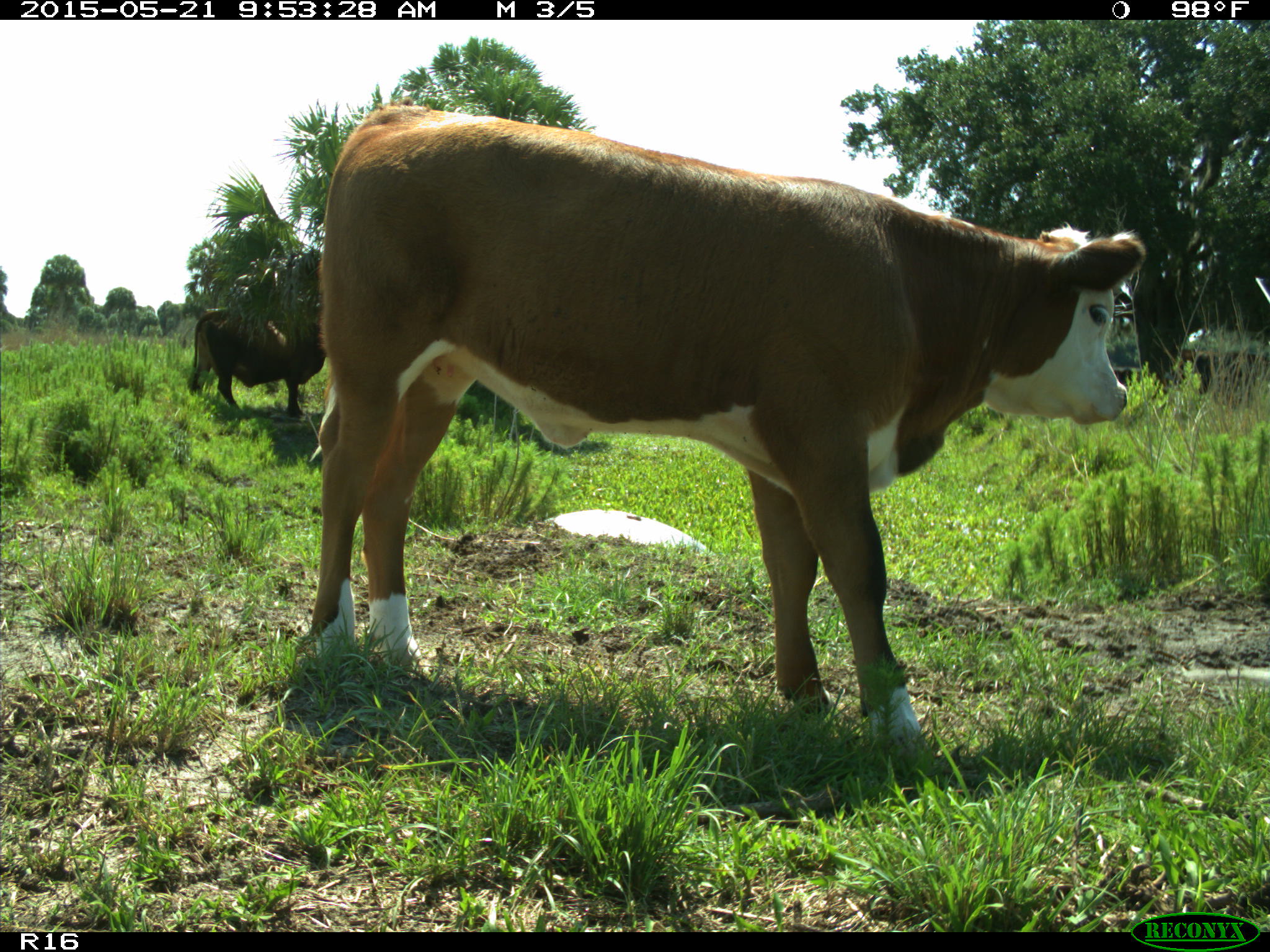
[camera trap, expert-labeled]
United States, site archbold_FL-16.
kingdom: Animalia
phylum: Chordata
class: Mammalia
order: Artiodactyla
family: Bovidae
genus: Bos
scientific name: Bos taurus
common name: domestic cow